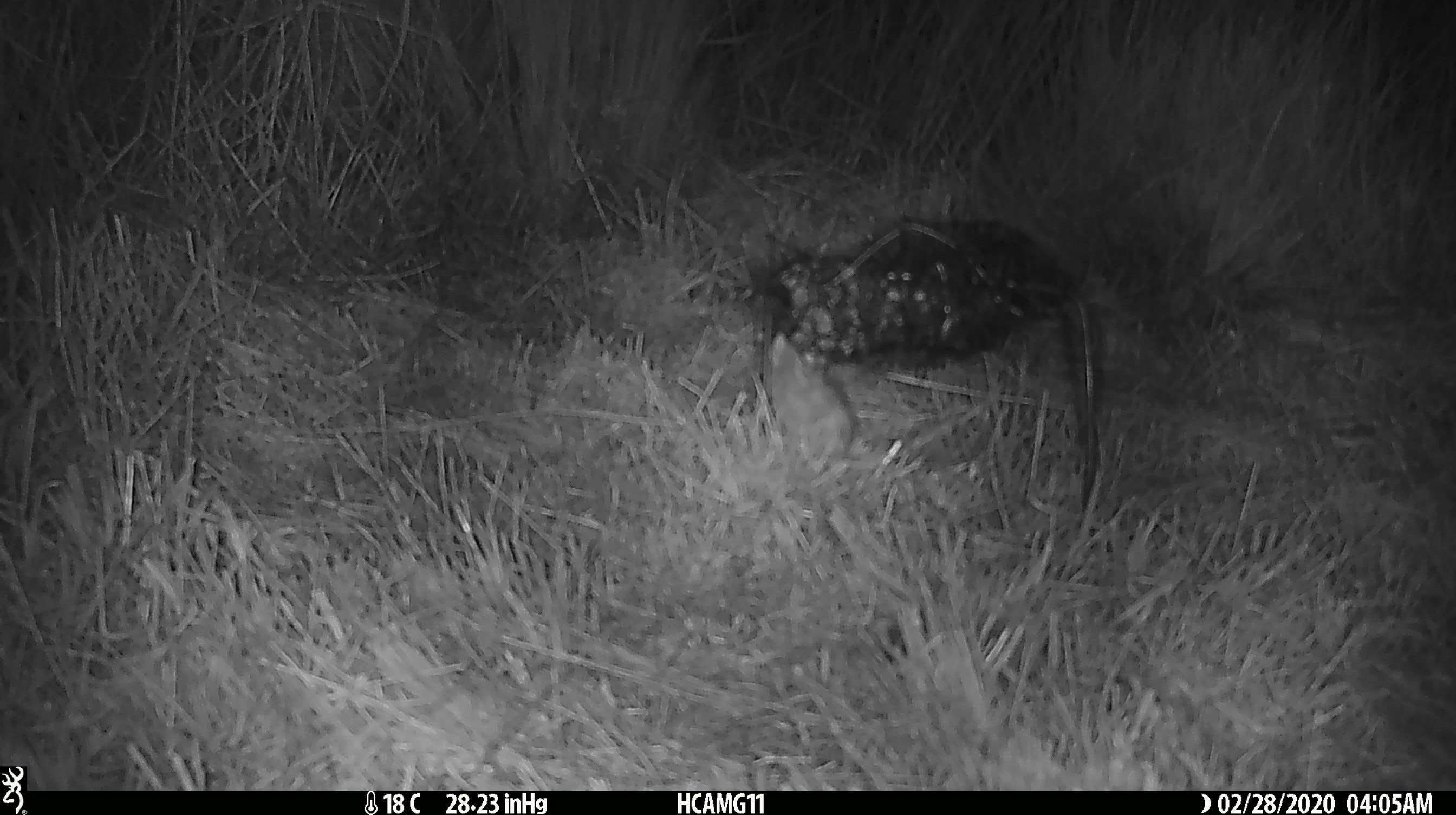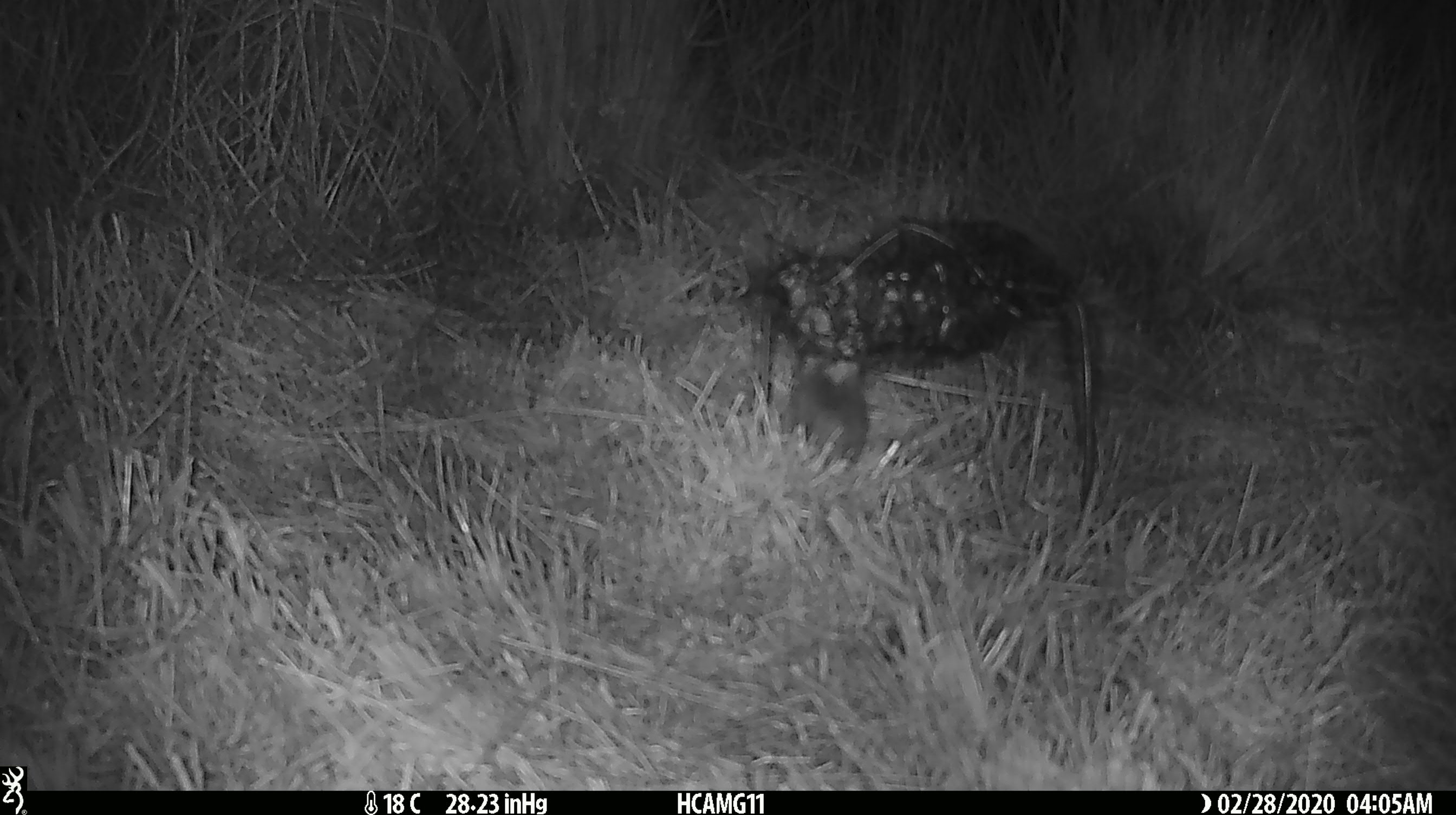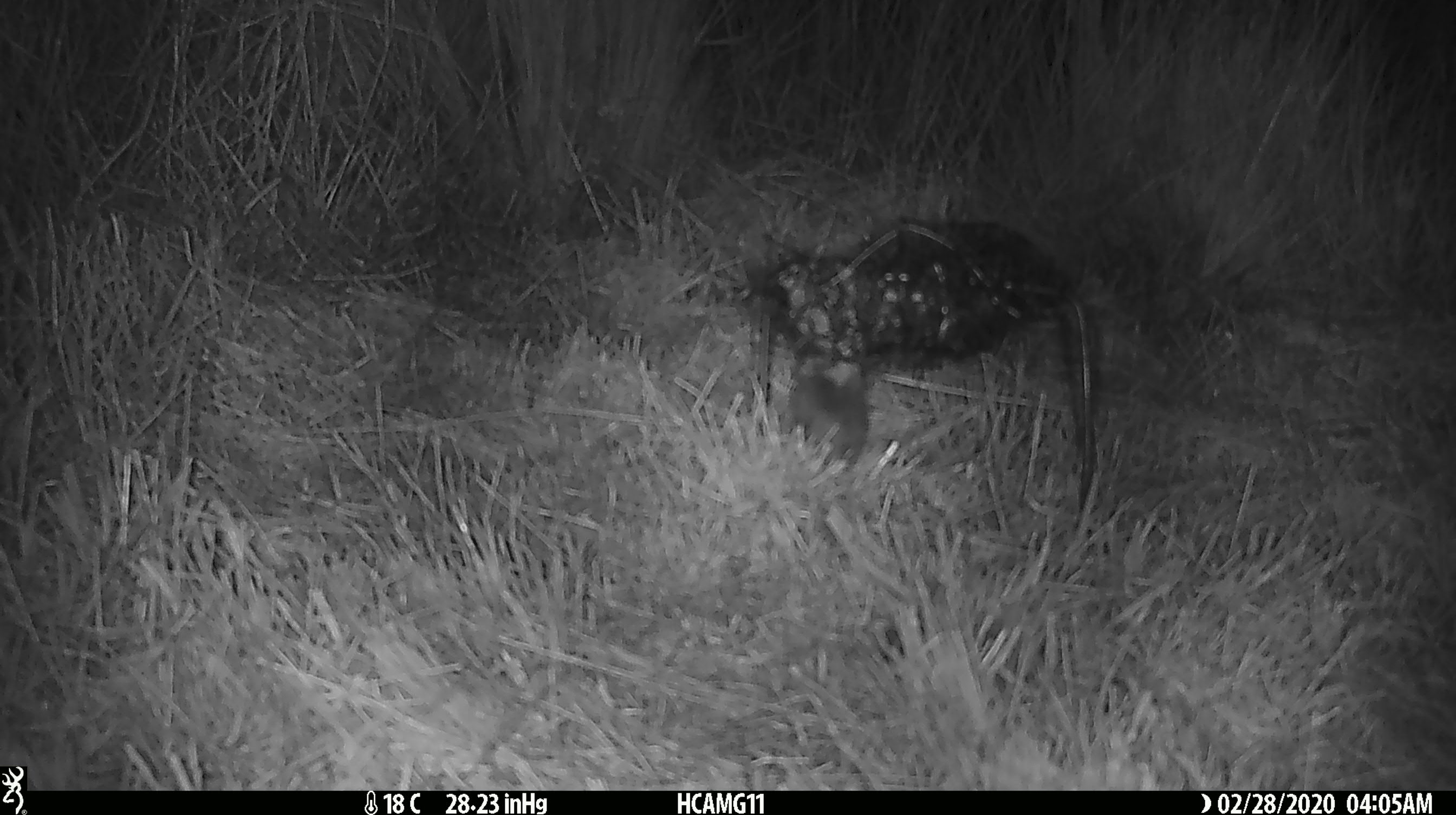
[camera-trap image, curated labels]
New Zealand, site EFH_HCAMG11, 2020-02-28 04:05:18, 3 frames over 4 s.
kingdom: Animalia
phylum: Chordata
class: Mammalia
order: Rodentia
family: Muridae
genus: Mus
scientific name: Mus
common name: mouse